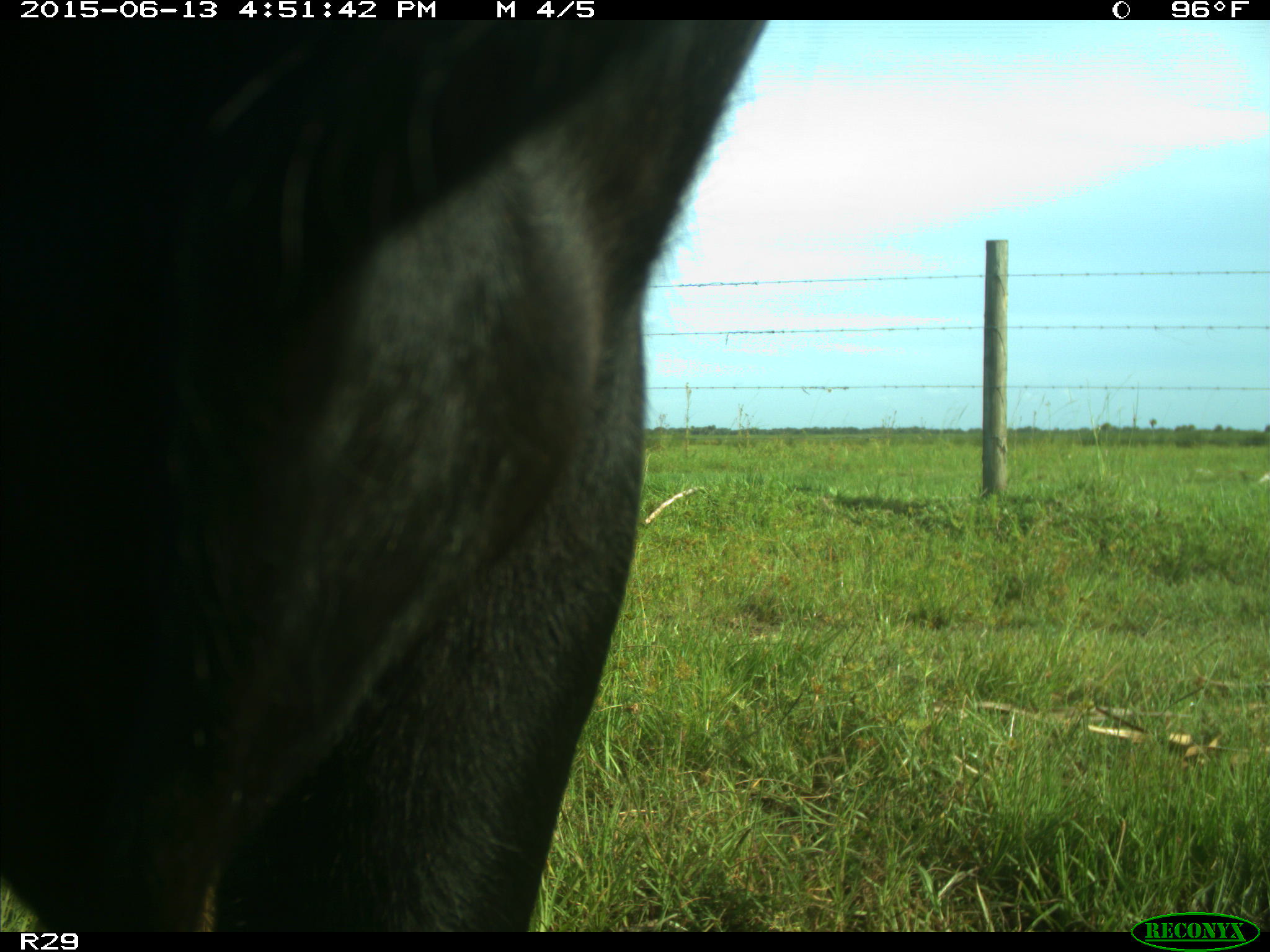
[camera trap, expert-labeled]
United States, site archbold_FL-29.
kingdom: Animalia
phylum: Chordata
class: Mammalia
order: Artiodactyla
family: Bovidae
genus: Bos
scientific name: Bos taurus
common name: domestic cow